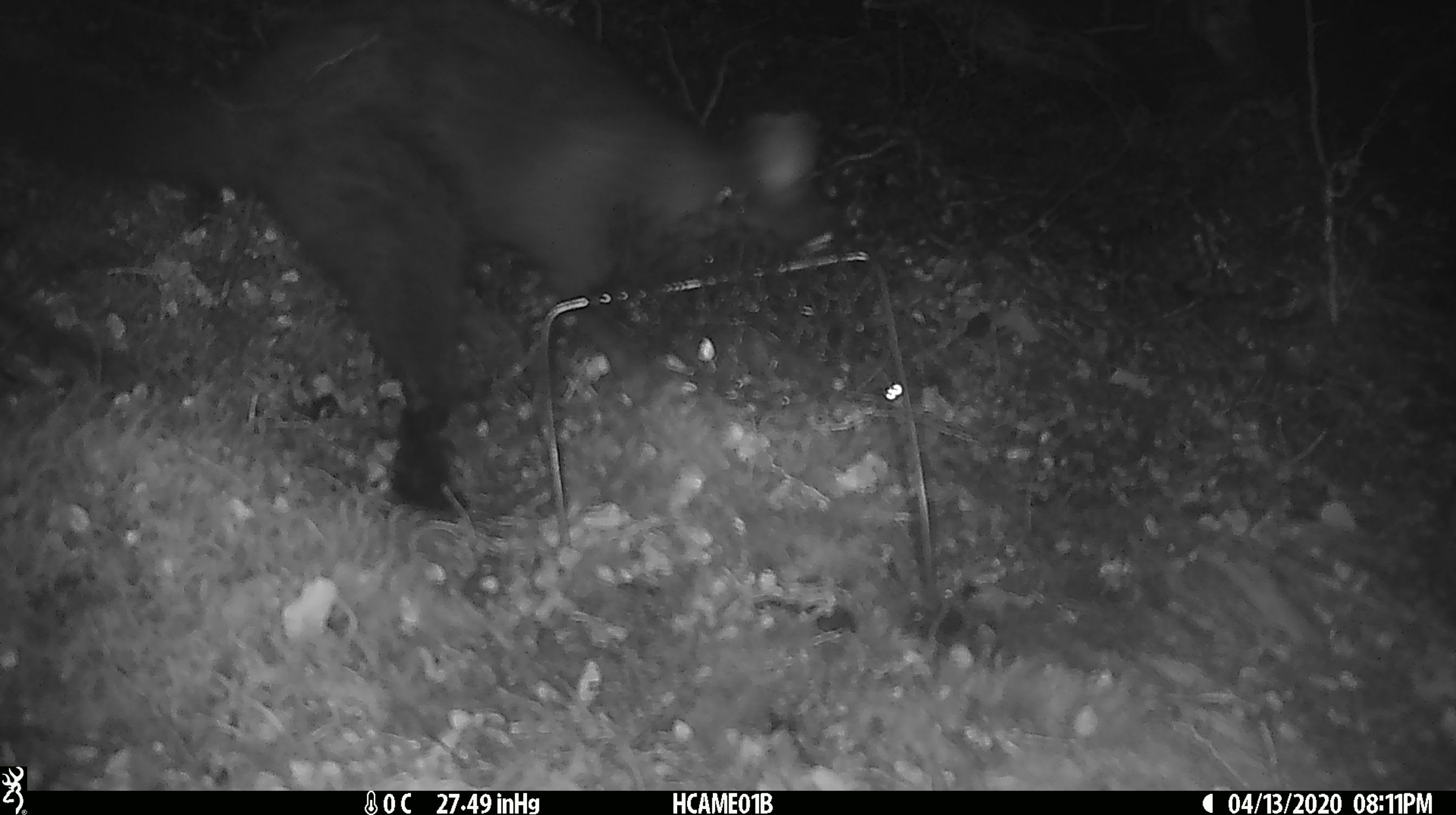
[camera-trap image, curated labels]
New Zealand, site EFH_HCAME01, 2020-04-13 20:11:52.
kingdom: Animalia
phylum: Chordata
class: Mammalia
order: Diprotodontia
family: Phalangeridae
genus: Trichosurus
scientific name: Trichosurus vulpecula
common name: common brushtail possum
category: possum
Possum (common brushtail possum) (Trichosurus vulpecula).